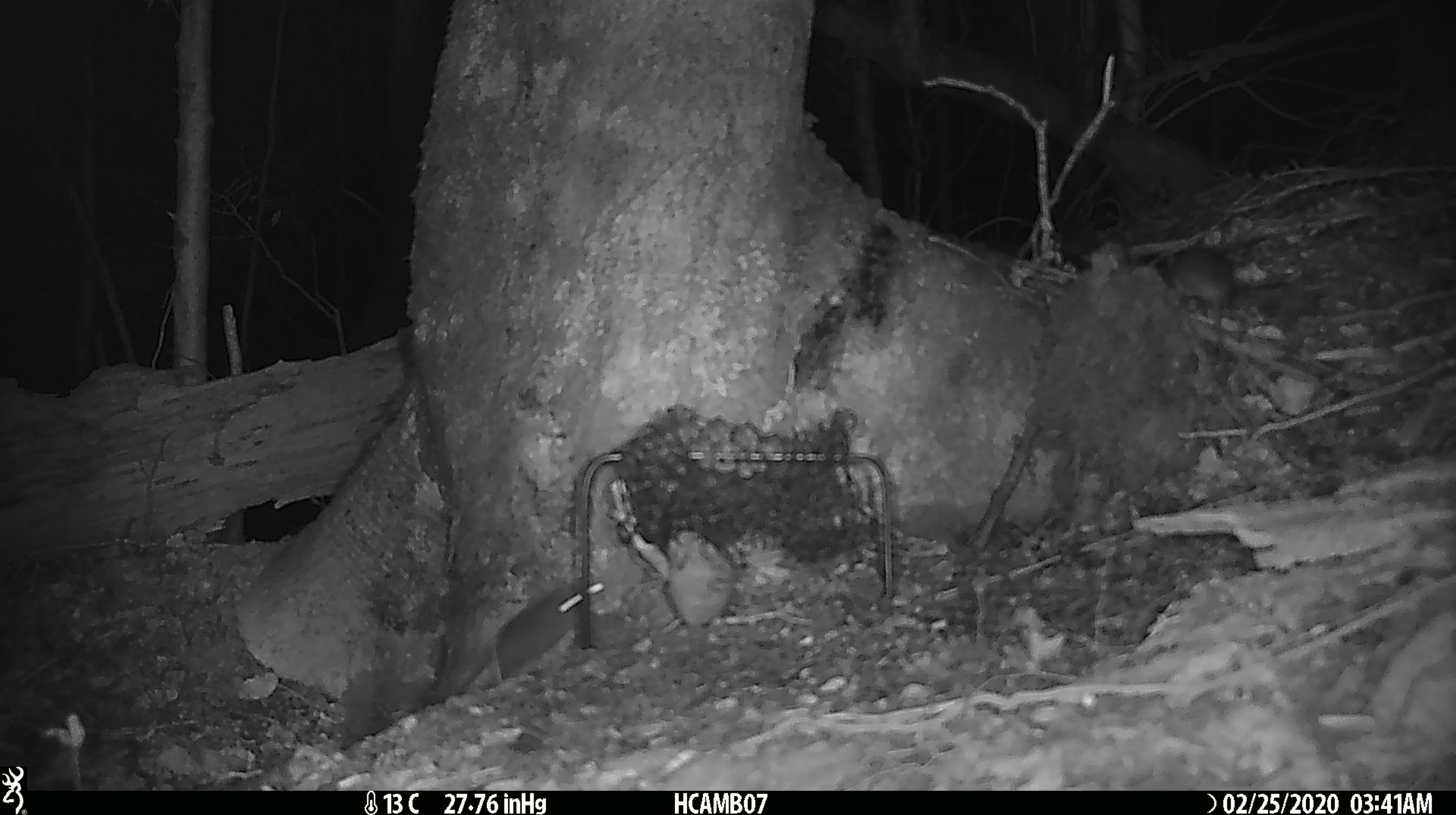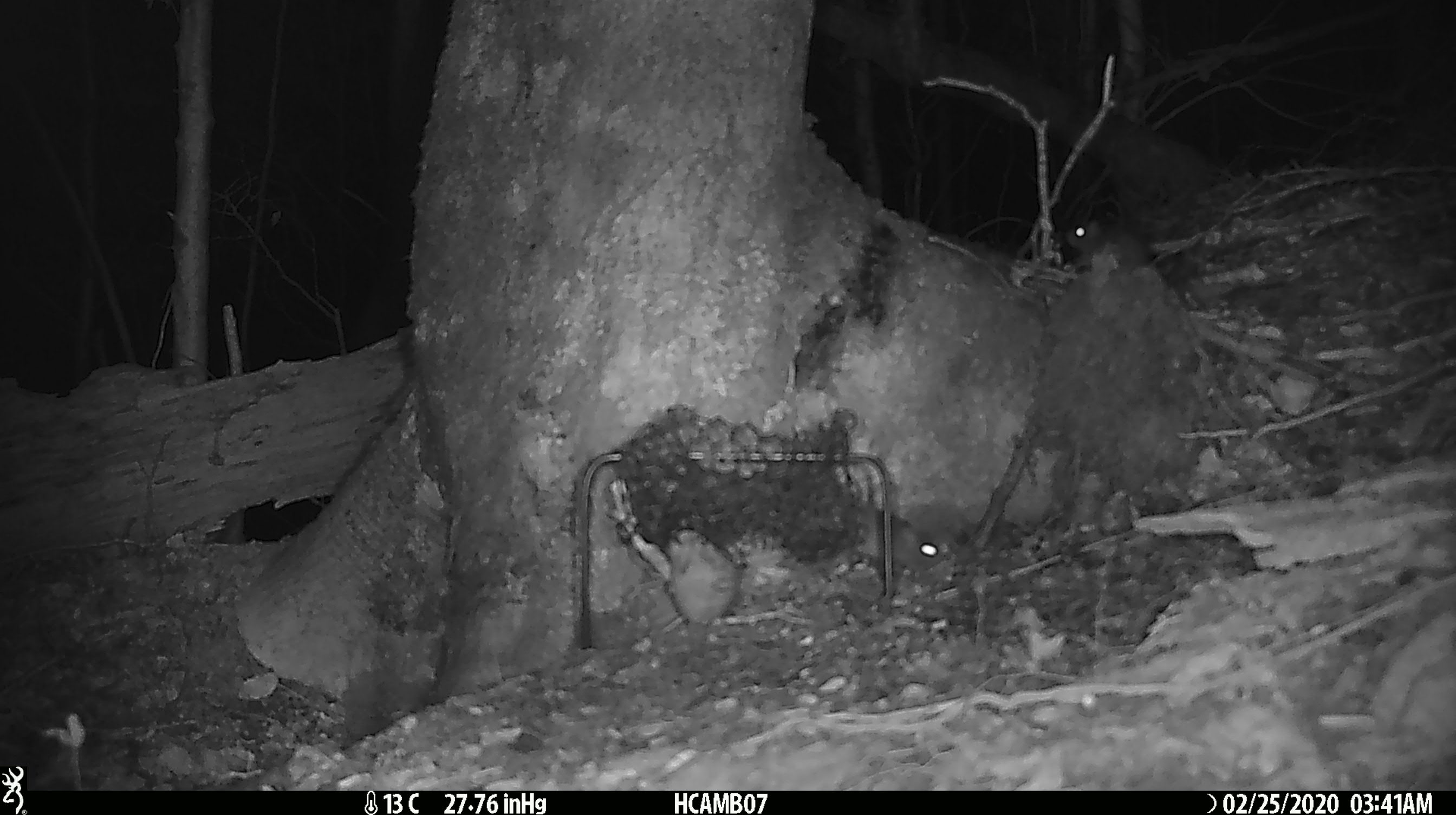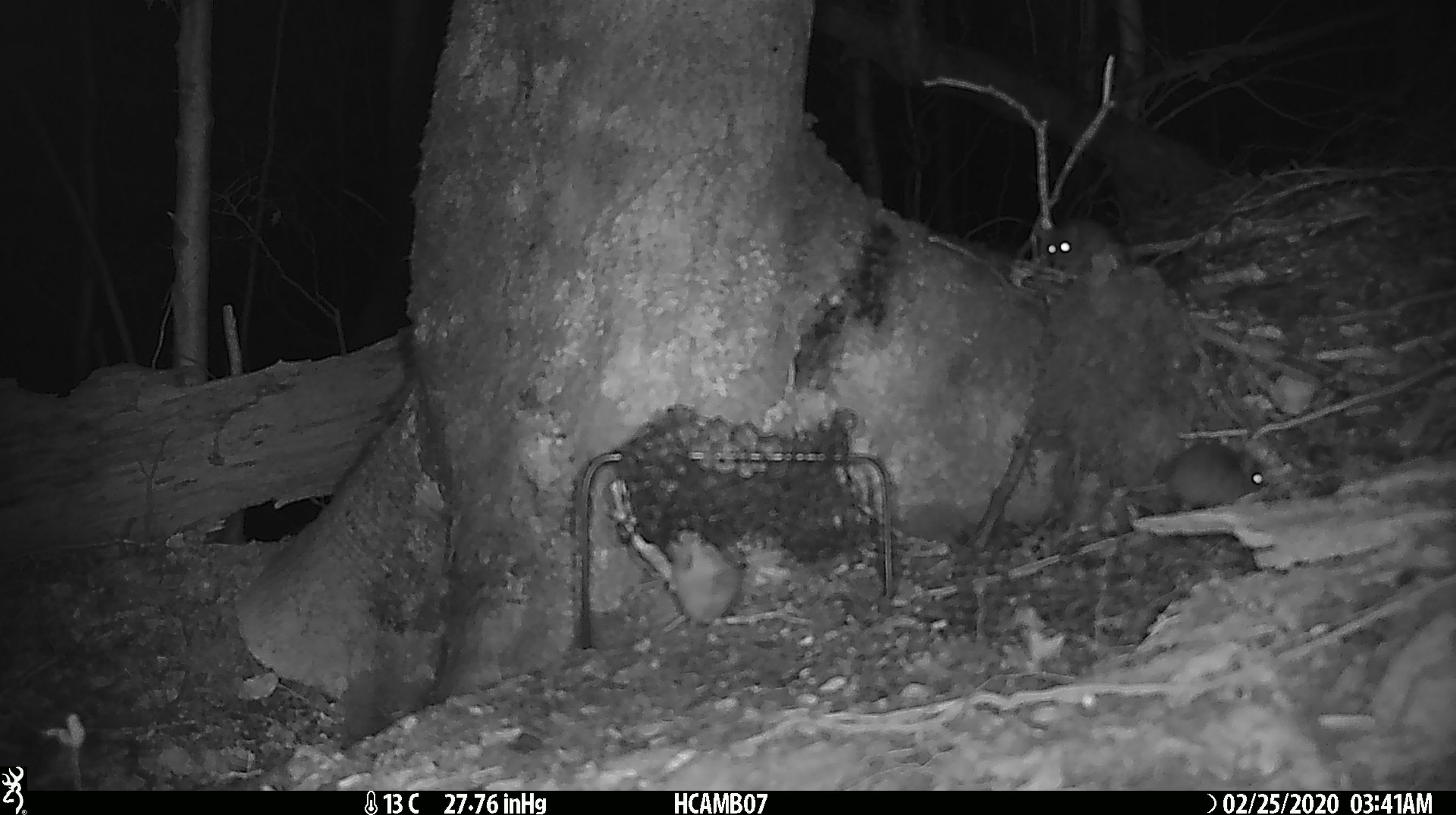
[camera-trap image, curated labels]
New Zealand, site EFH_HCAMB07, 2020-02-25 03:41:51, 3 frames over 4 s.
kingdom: Animalia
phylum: Chordata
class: Mammalia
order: Rodentia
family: Muridae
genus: Mus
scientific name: Mus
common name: mouse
Mouse (Mus).